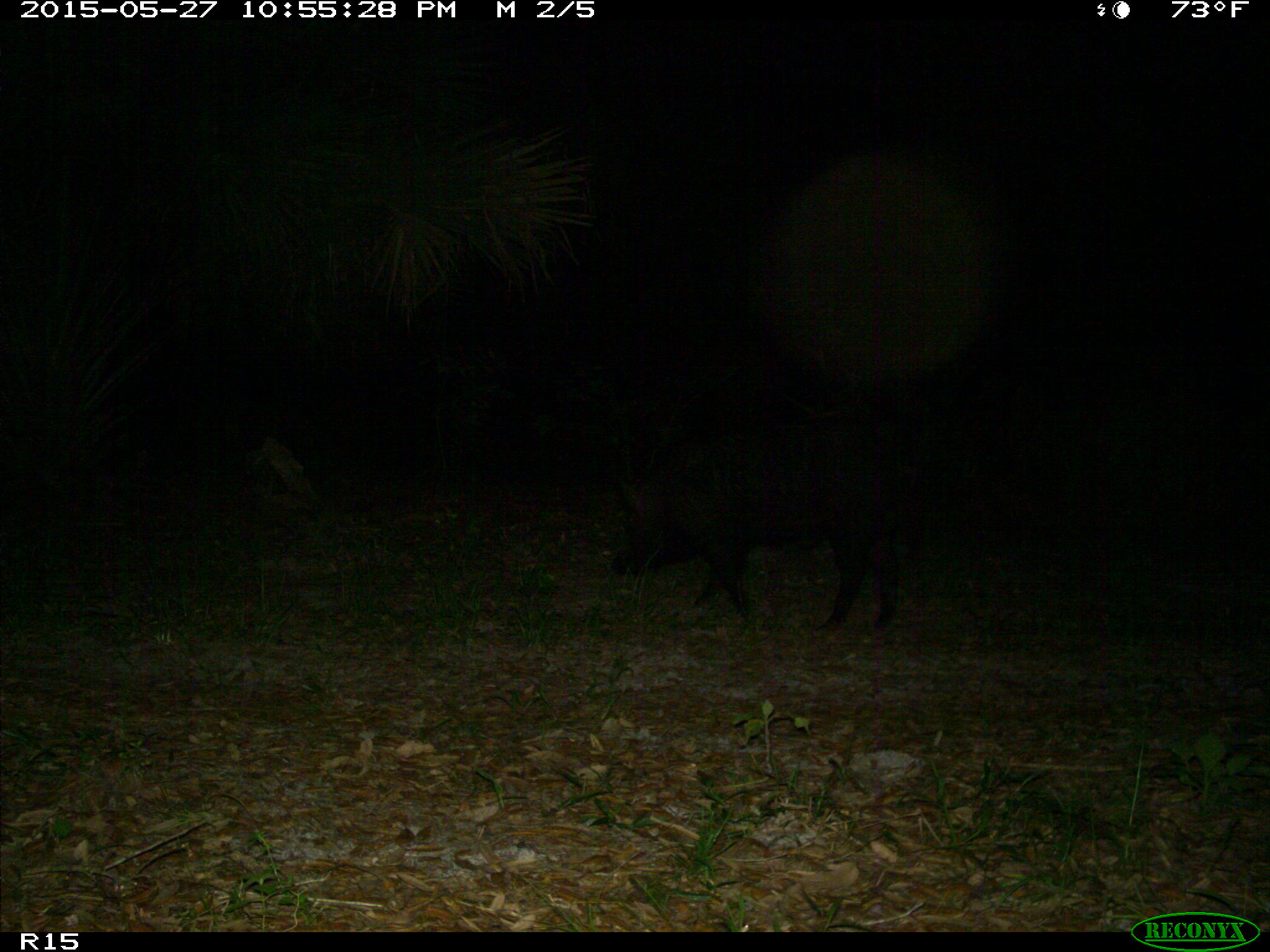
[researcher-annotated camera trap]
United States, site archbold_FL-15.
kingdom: Animalia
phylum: Chordata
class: Mammalia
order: Artiodactyla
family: Suidae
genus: Sus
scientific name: Sus scrofa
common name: wild boar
Sus scrofa (wild boar).